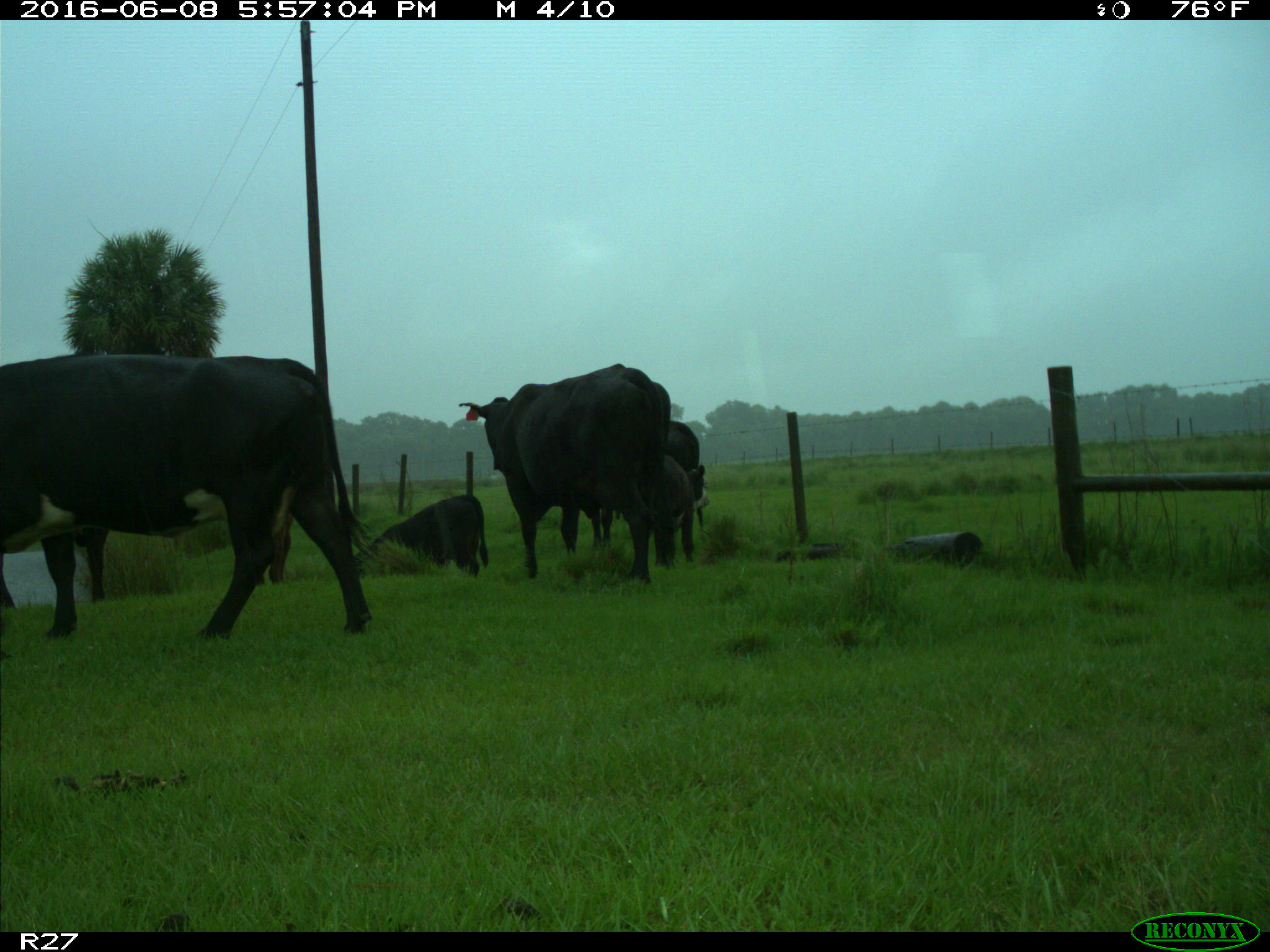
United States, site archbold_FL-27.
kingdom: Animalia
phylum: Chordata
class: Mammalia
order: Artiodactyla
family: Bovidae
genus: Bos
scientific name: Bos taurus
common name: domestic cow